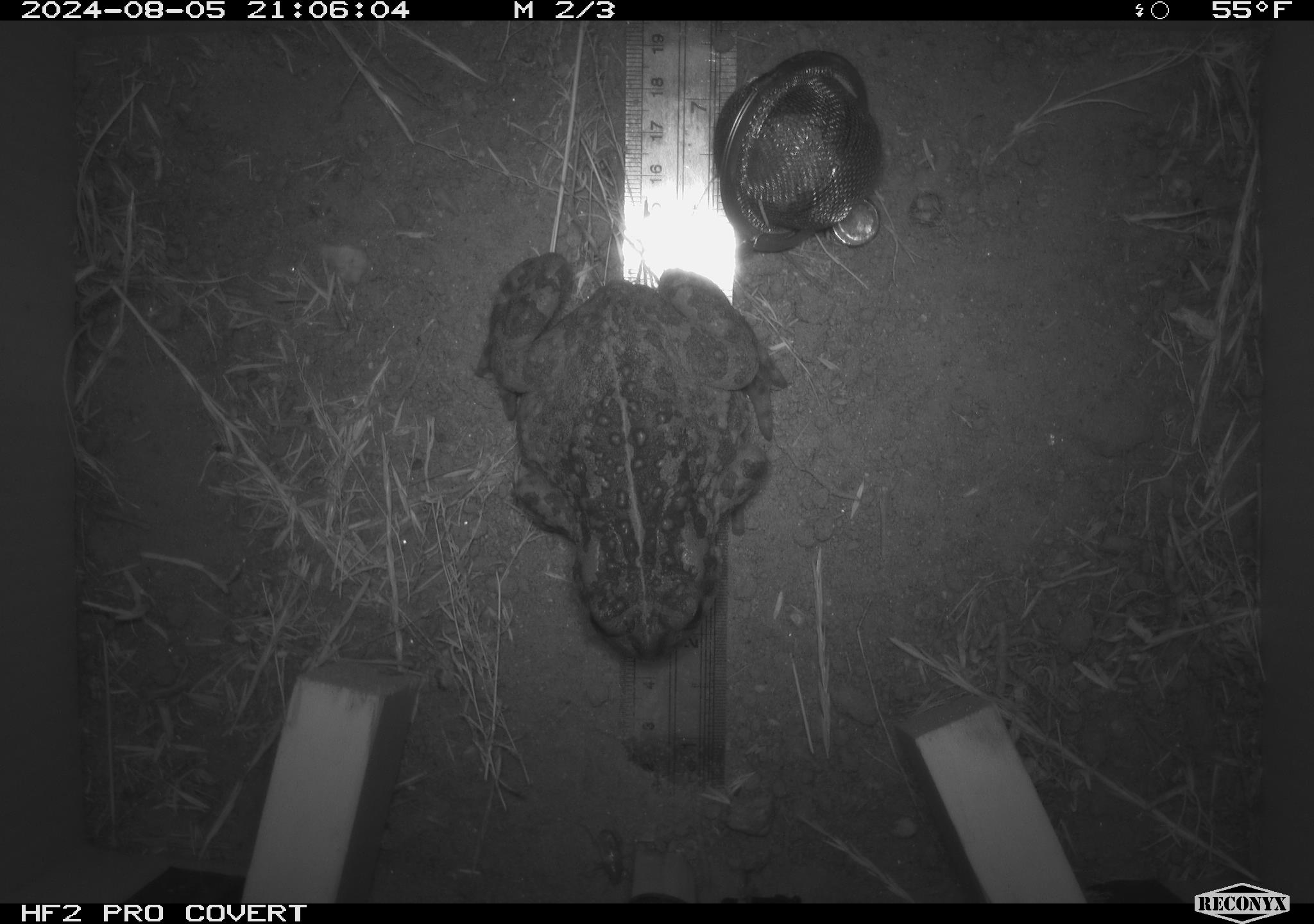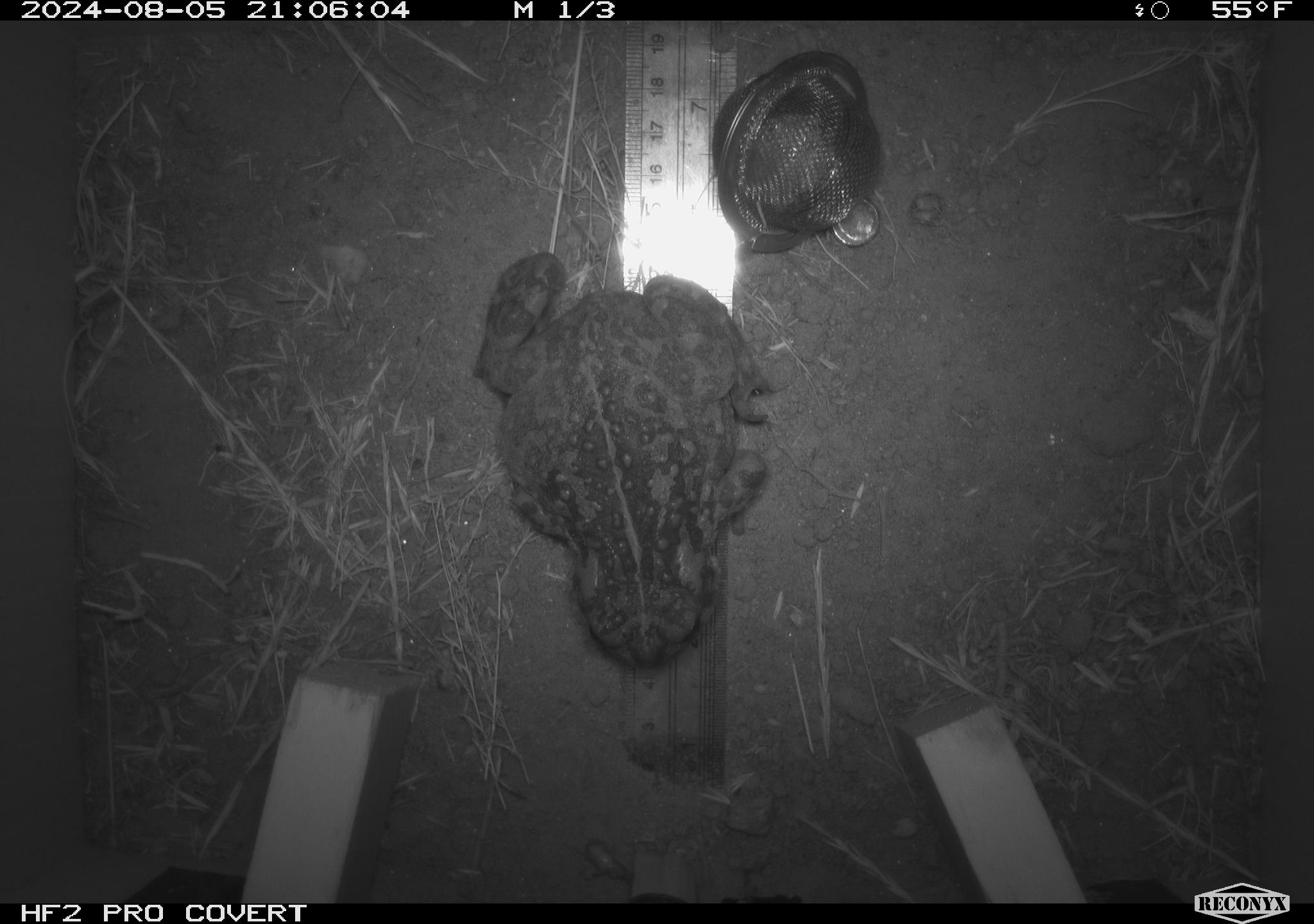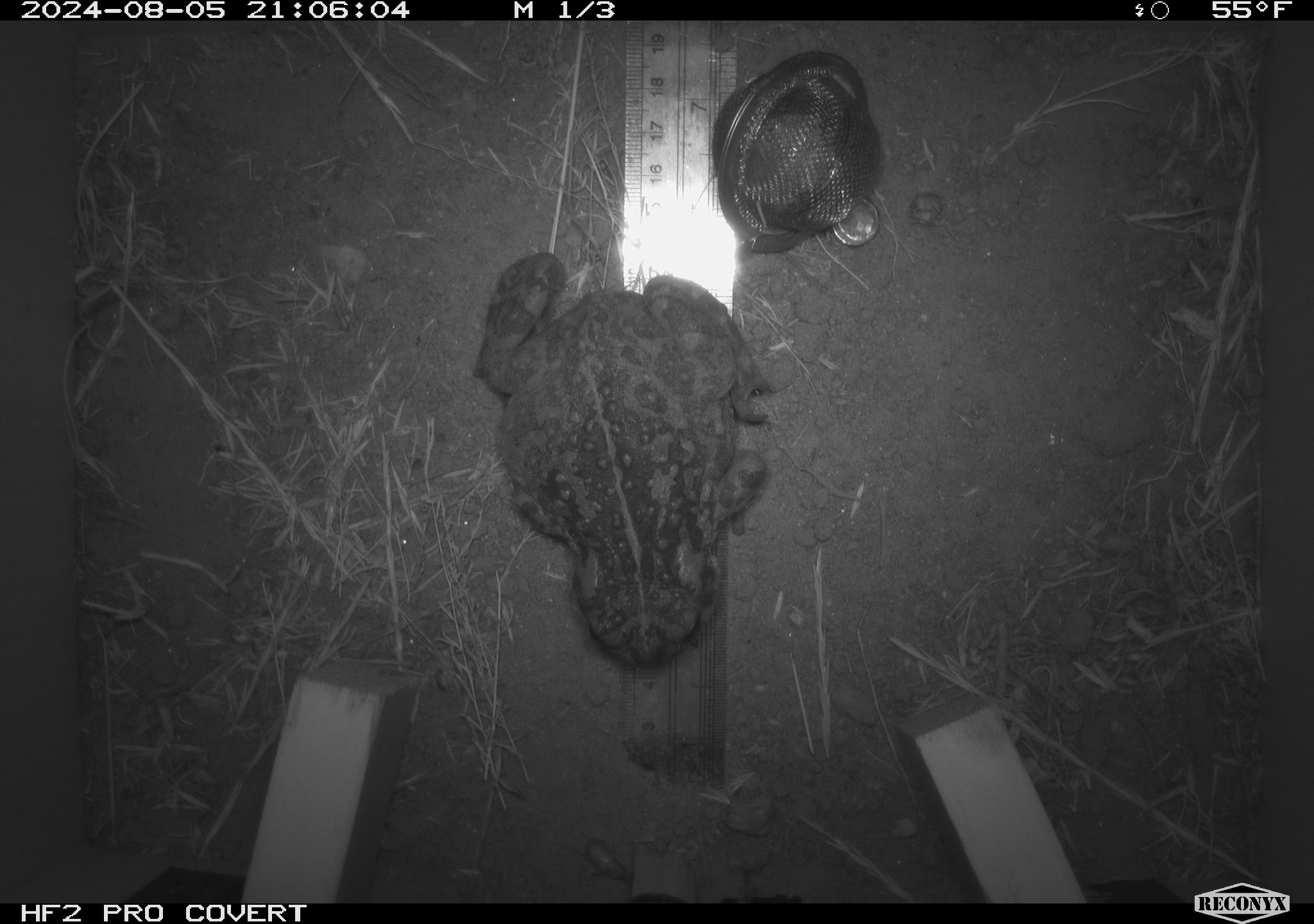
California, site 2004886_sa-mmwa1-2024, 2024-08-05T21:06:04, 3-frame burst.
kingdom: Animalia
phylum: Chordata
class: Amphibia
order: Anura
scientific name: Anura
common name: frogs